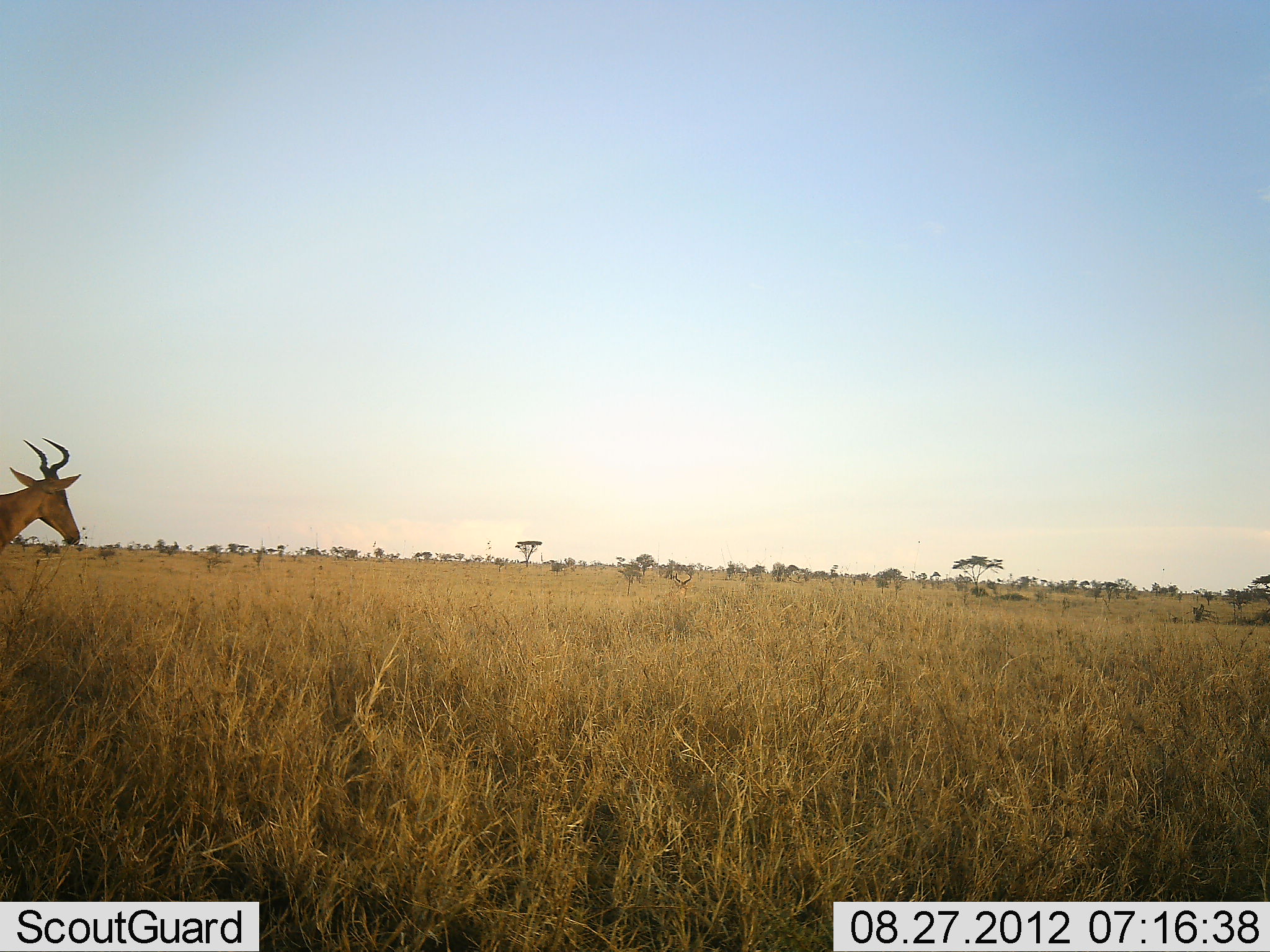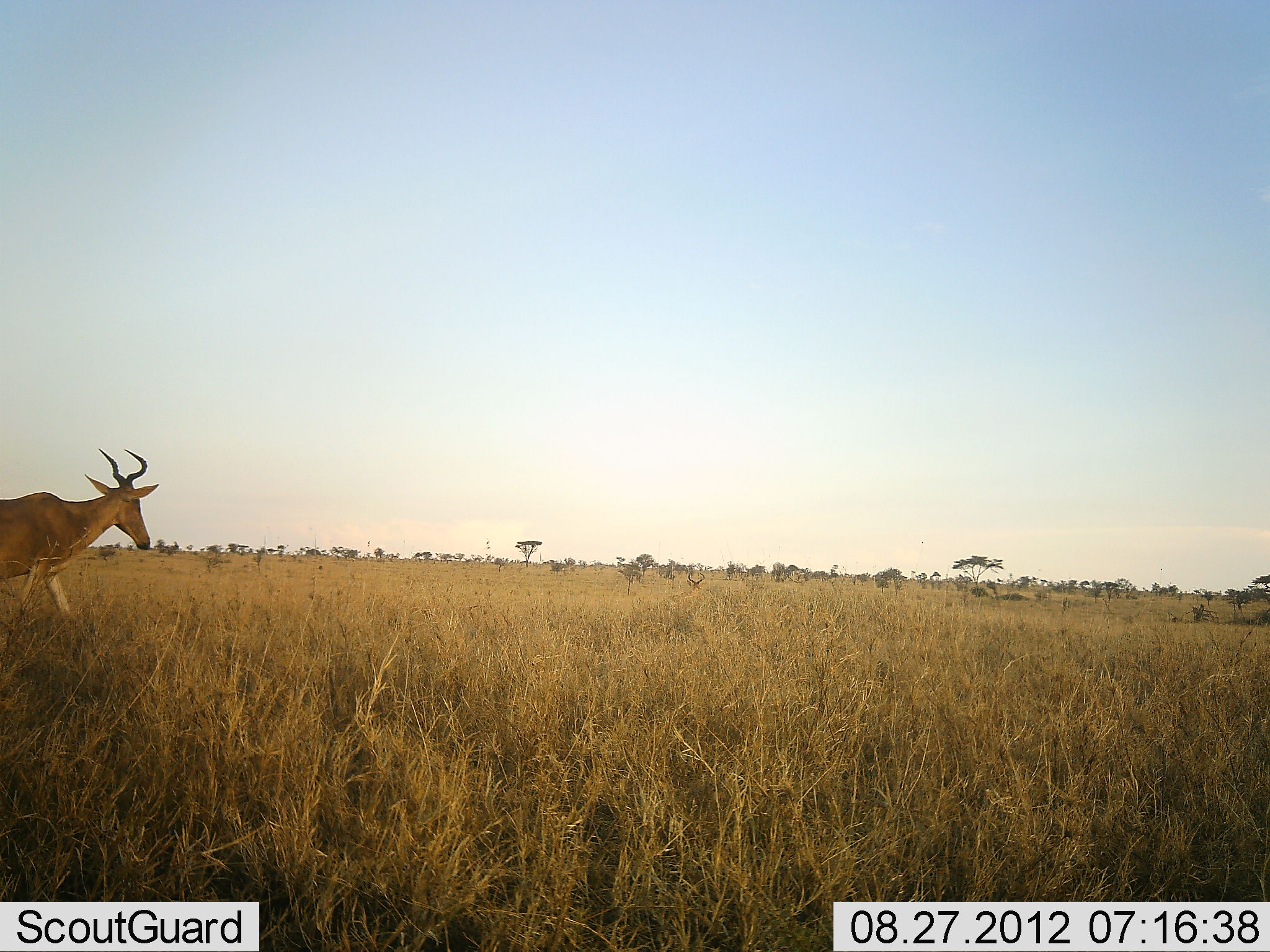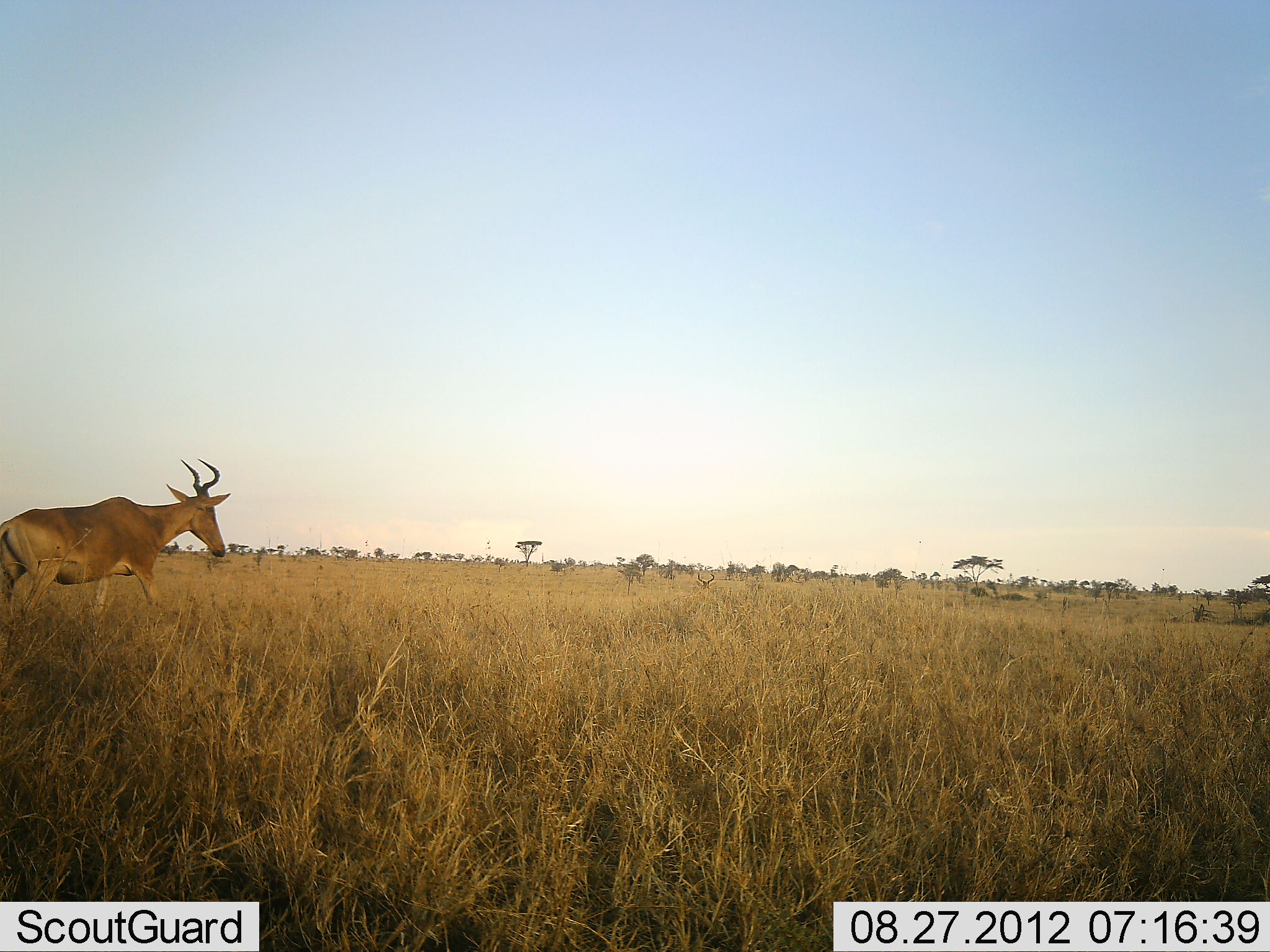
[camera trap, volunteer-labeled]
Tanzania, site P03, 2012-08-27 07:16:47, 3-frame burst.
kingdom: Animalia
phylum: Chordata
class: Mammalia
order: Artiodactyla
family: Bovidae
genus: Alcelaphus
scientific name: Alcelaphus buselaphus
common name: hartebeest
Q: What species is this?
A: Hartebeest (Alcelaphus buselaphus).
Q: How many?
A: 1.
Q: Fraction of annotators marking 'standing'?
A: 0%.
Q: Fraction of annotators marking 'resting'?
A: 0%.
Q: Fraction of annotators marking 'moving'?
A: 100%.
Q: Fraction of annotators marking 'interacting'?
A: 0%.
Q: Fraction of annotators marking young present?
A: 17%.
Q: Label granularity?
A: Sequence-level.